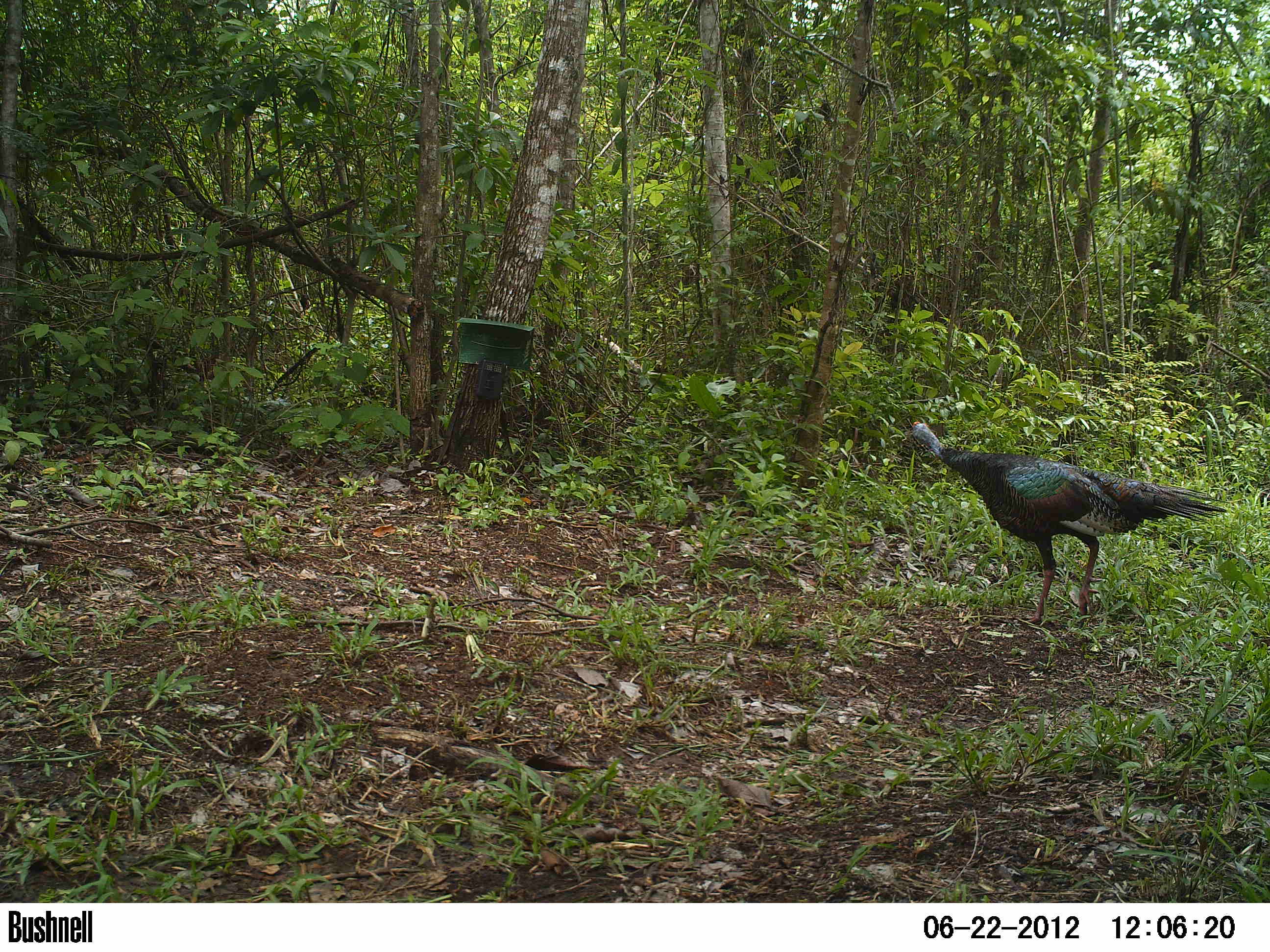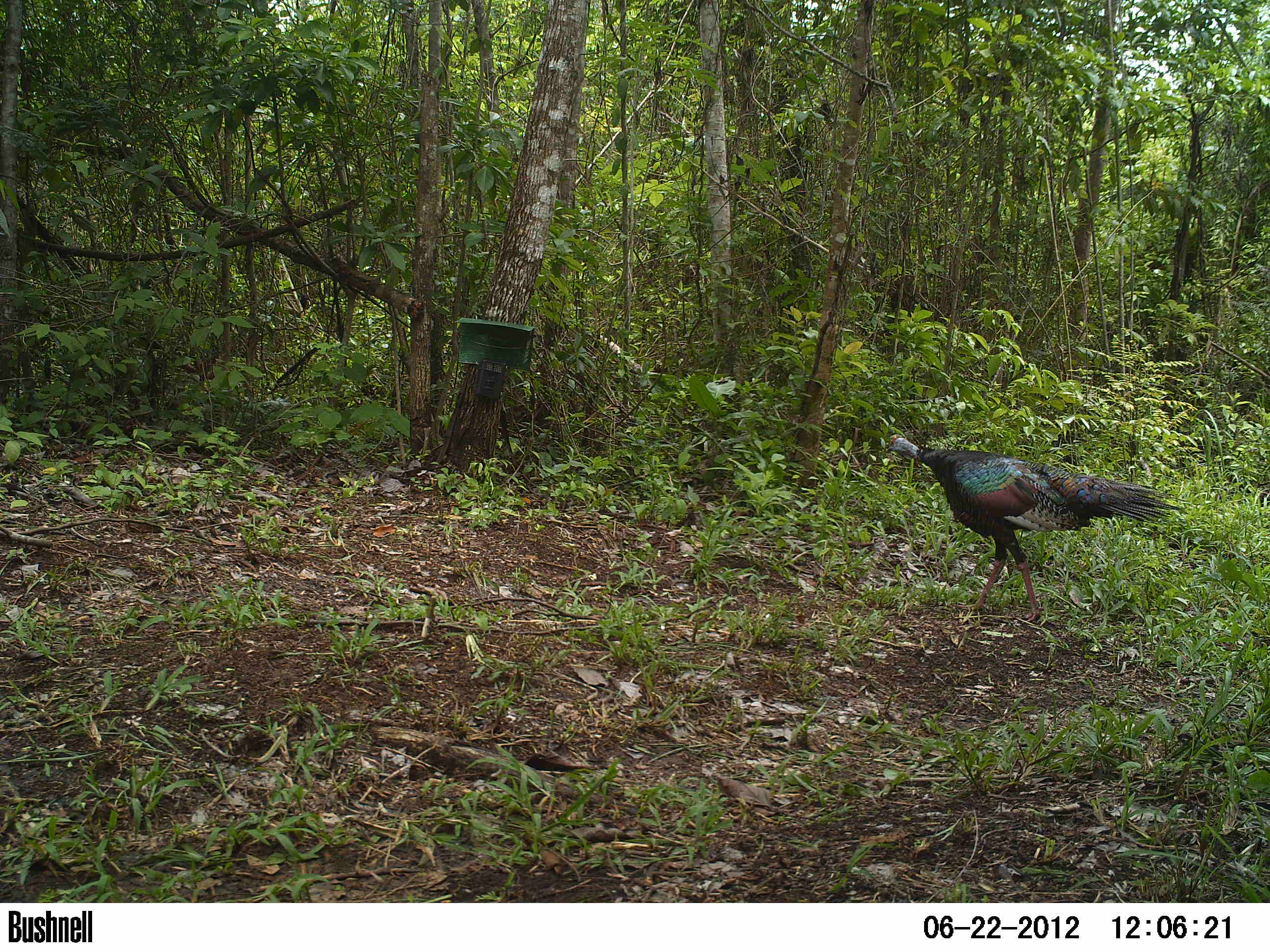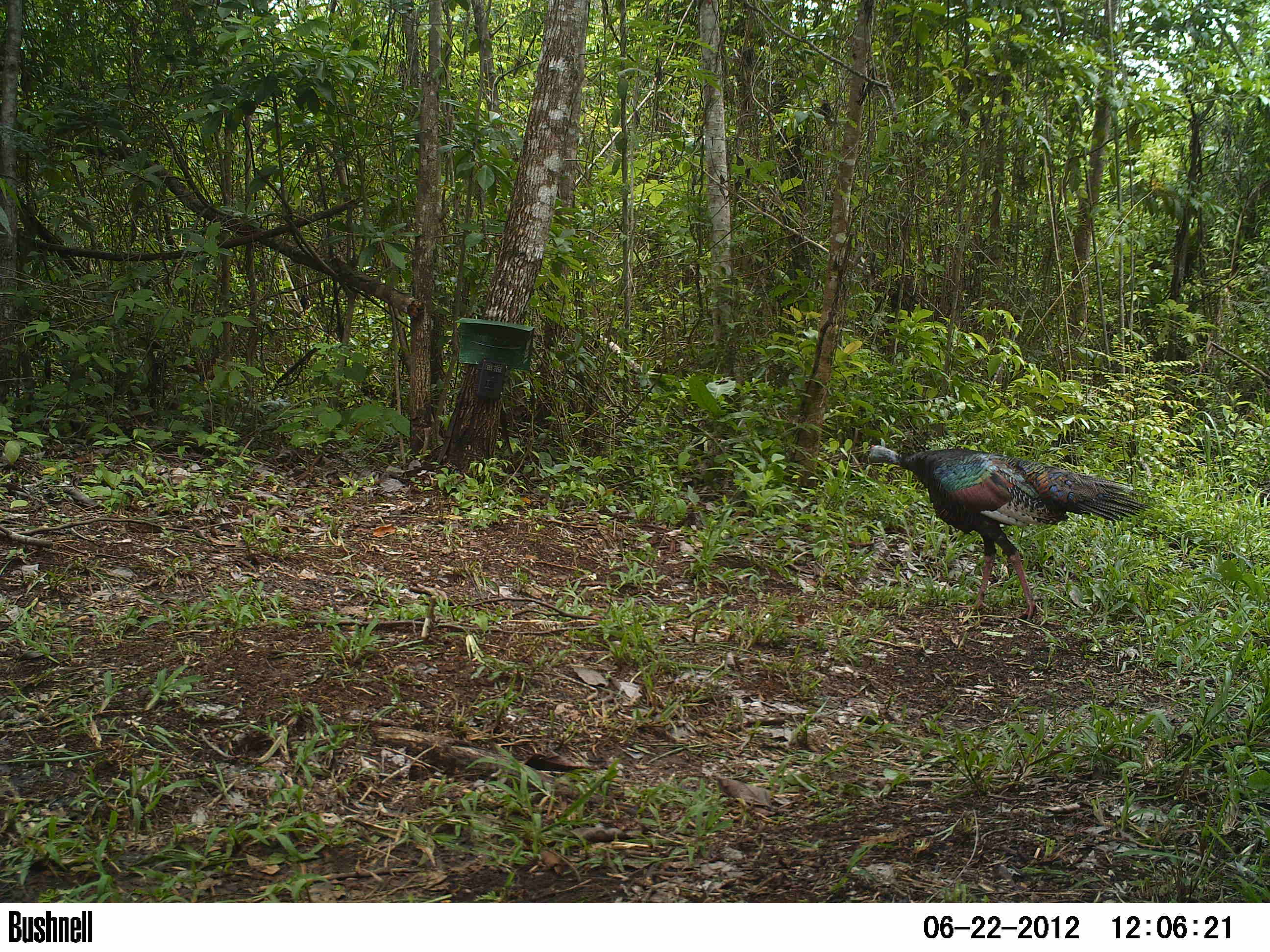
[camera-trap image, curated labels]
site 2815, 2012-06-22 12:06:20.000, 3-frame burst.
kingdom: Animalia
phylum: Chordata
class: Aves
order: Galliformes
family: Phasianidae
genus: Meleagris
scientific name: Meleagris ocellata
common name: ocellated turkey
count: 1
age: adult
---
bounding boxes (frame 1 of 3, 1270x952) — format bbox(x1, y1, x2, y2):
meleagris ocellata: bbox(910, 420, 1231, 624)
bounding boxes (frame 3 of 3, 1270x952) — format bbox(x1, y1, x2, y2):
meleagris ocellata: bbox(865, 443, 1152, 621)